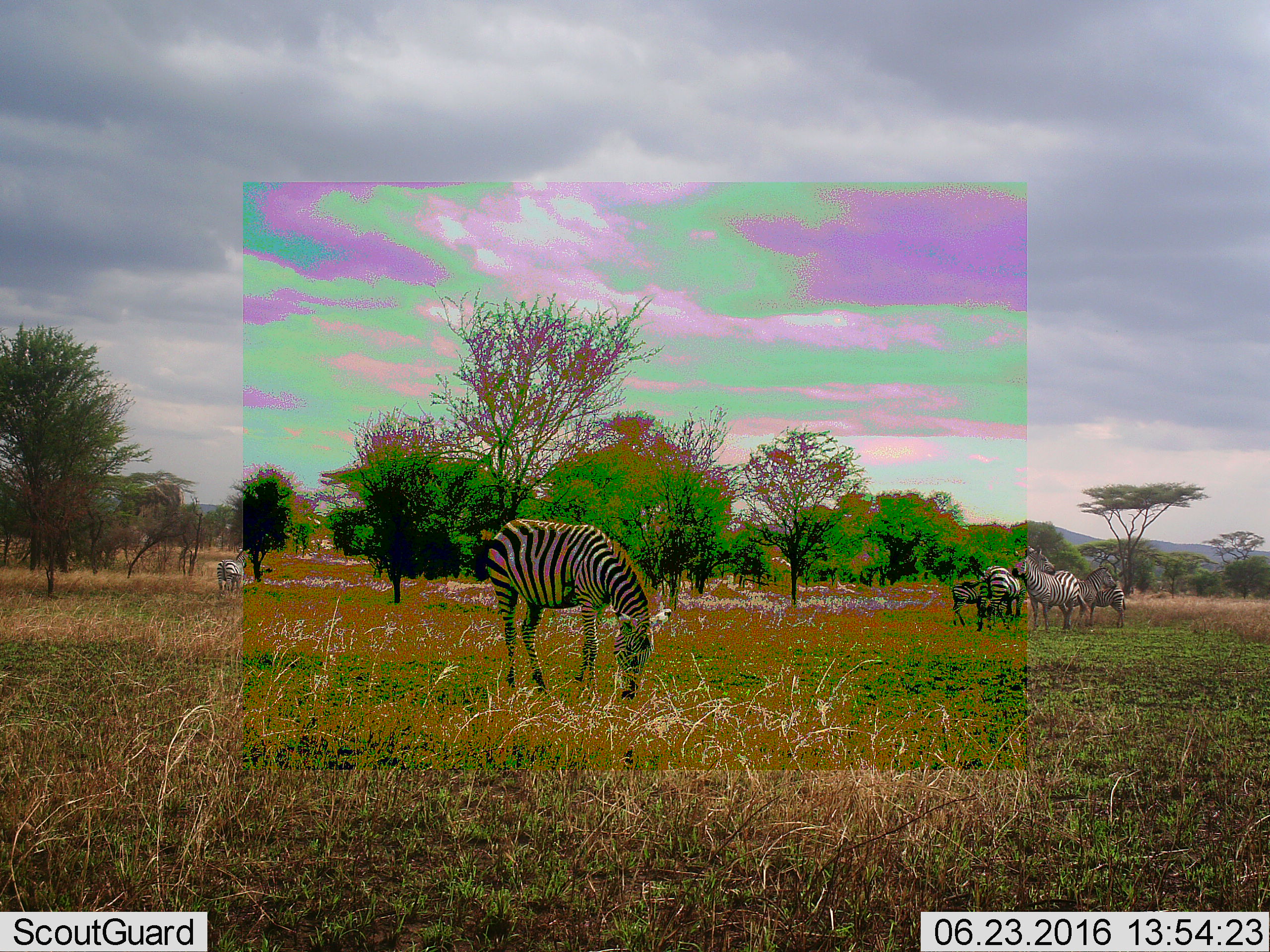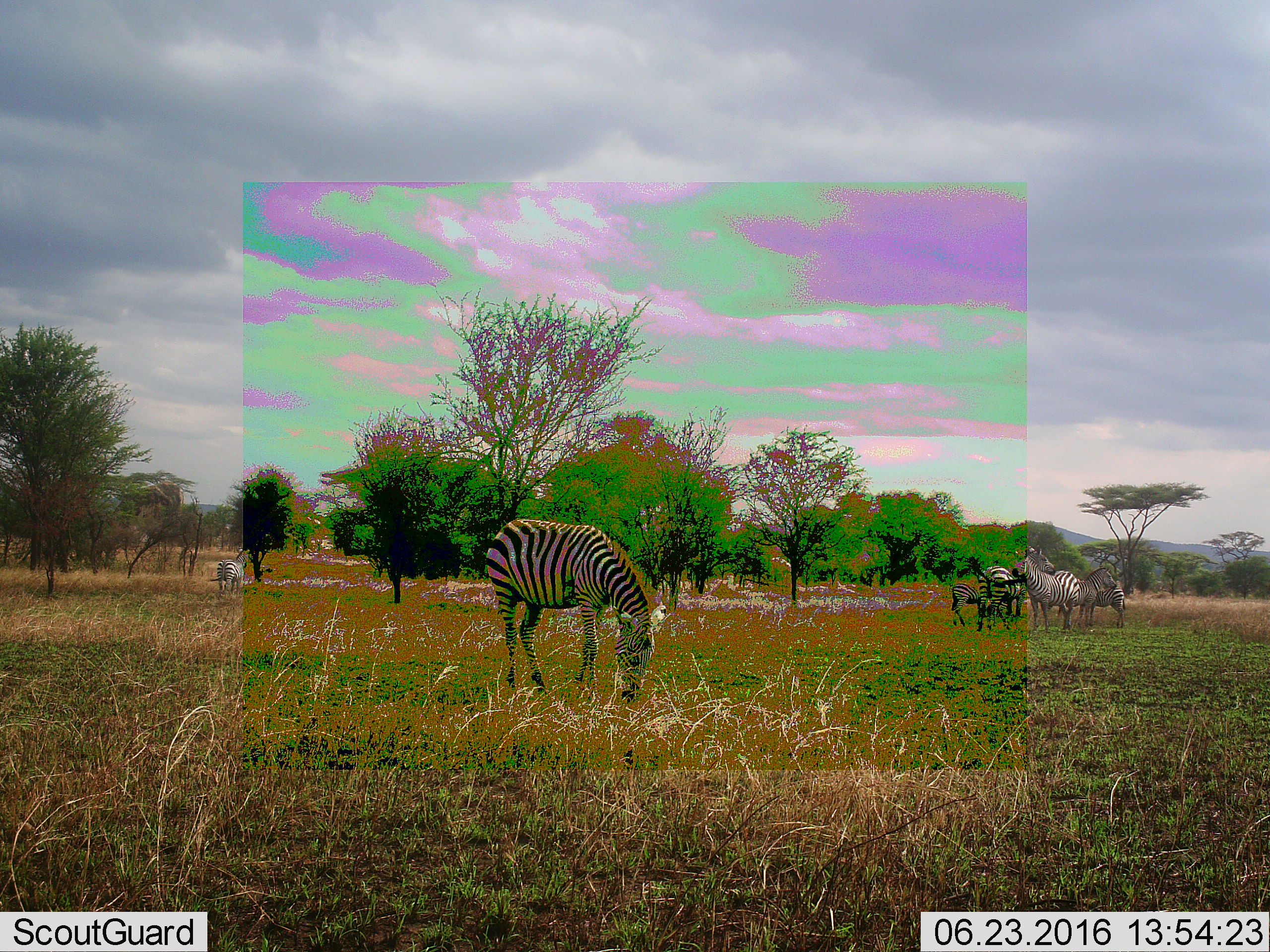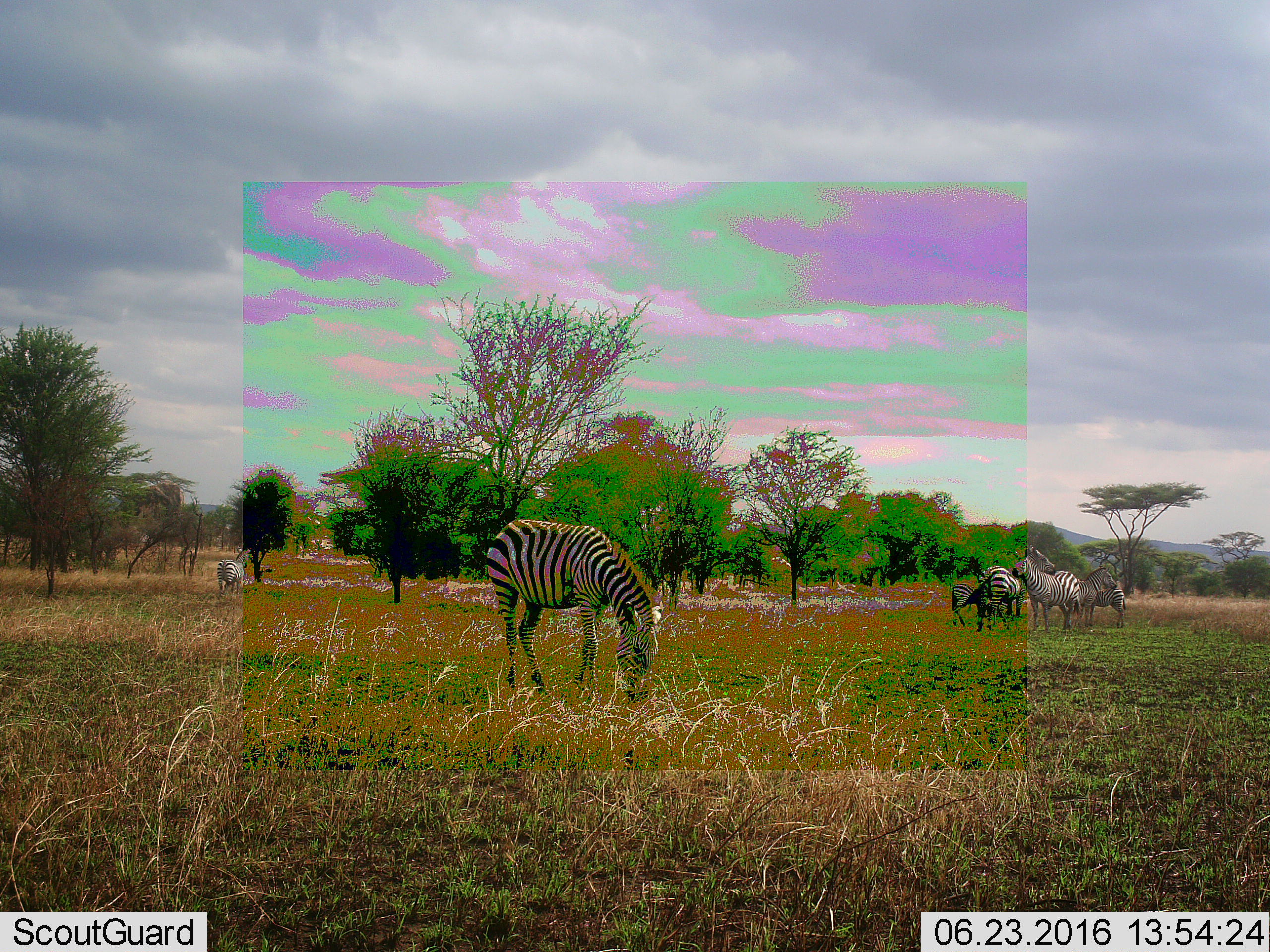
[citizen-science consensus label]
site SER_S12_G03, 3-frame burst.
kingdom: Animalia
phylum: Chordata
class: Mammalia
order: Perissodactyla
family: Equidae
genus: Equus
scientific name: Equus quagga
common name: plains zebra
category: zebraplains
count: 6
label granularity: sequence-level